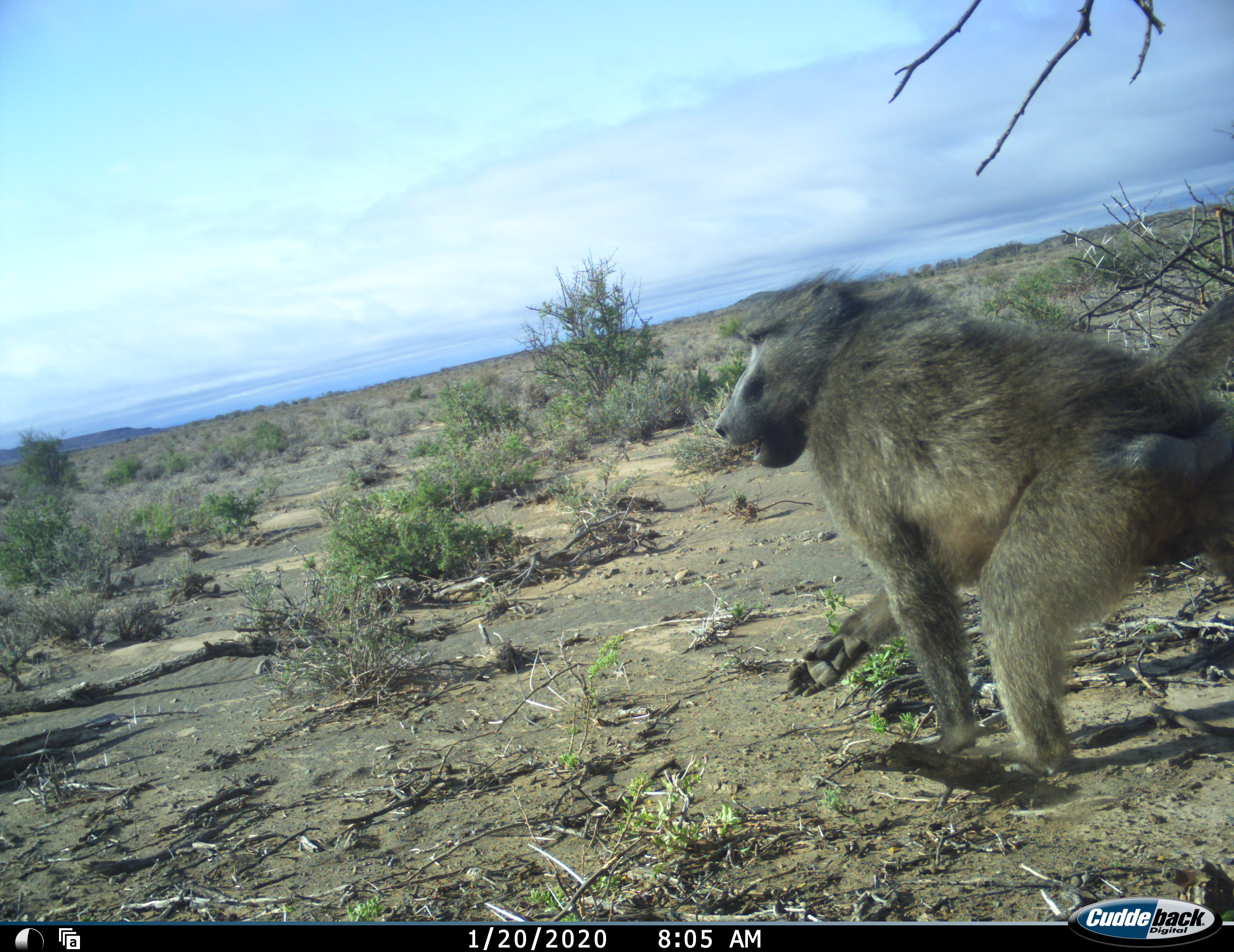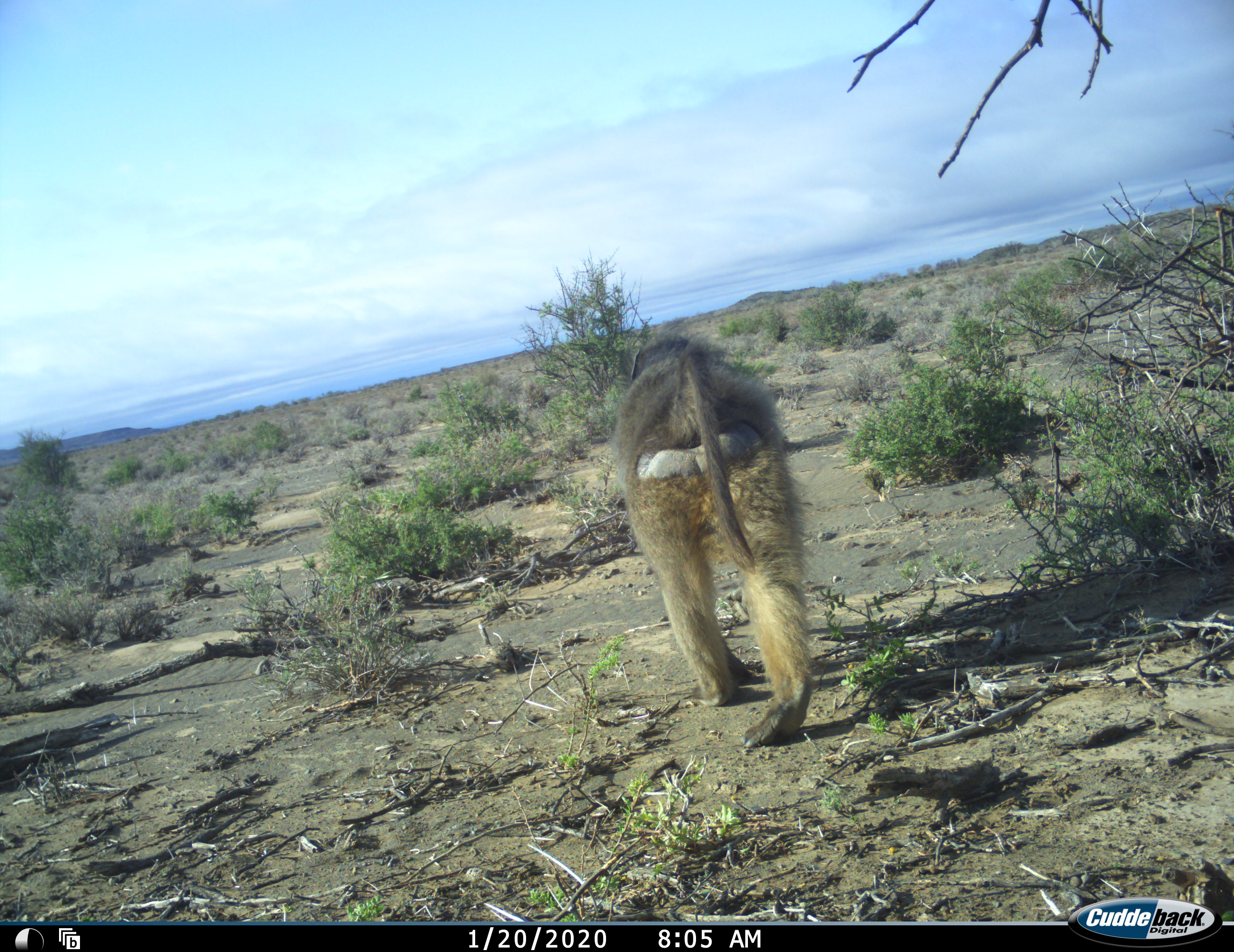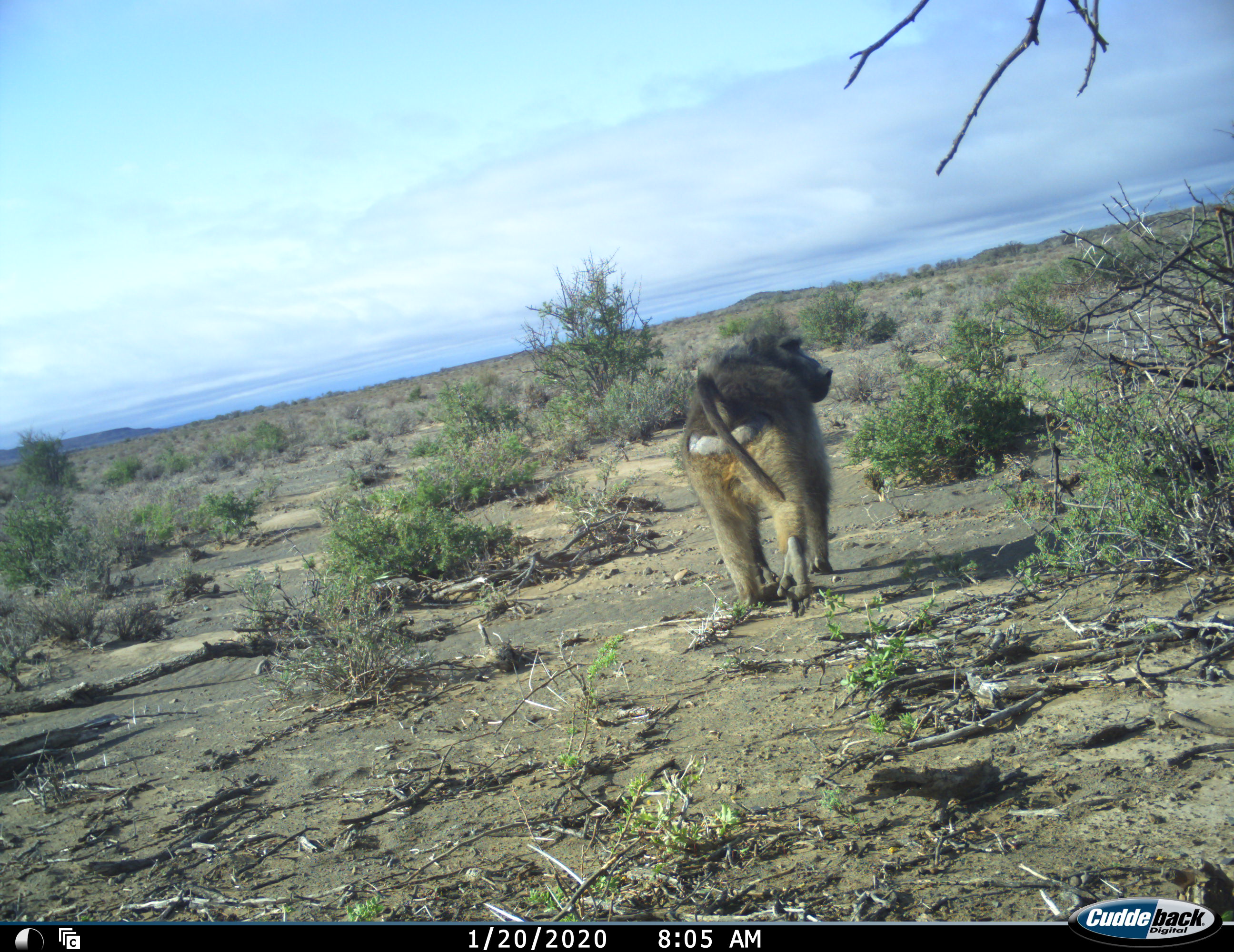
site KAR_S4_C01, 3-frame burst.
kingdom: Animalia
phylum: Chordata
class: Mammalia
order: Primates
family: Cercopithecidae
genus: Papio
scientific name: Papio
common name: baboon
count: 1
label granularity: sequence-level